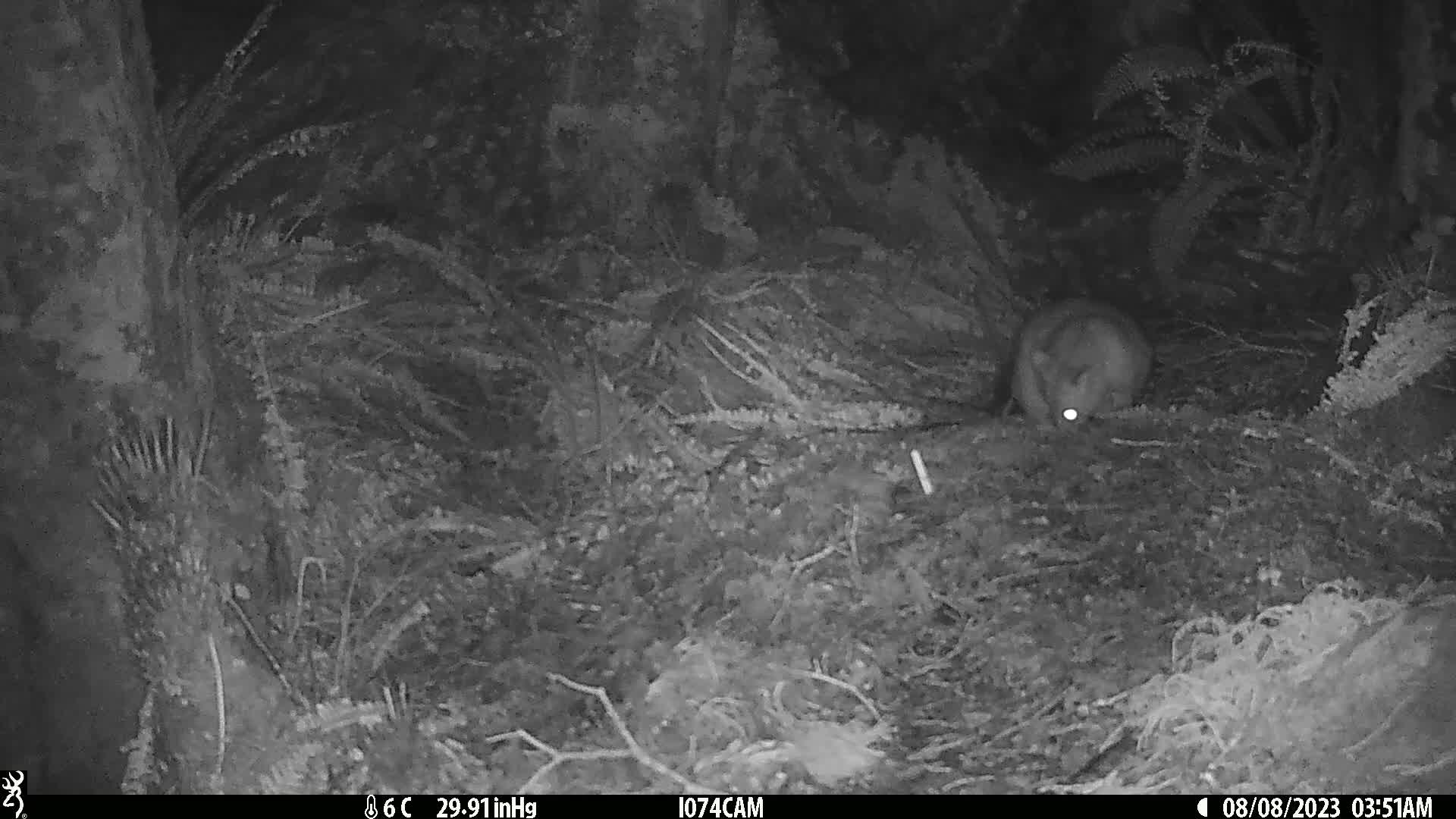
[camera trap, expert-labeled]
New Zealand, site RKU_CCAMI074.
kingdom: Animalia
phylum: Chordata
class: Mammalia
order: Diprotodontia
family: Phalangeridae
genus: Trichosurus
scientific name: Trichosurus vulpecula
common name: common brushtail possum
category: possum